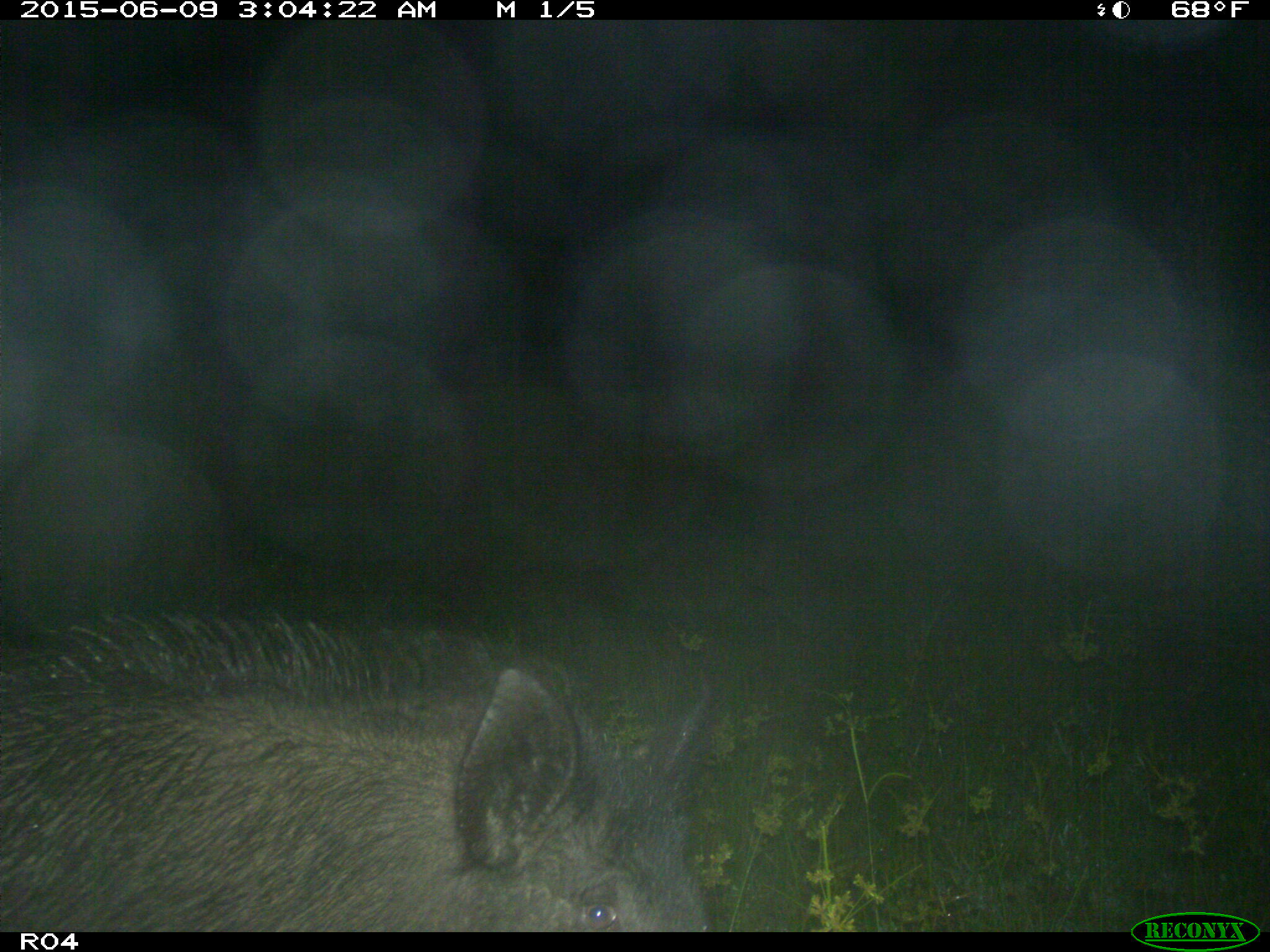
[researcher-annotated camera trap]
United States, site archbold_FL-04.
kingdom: Animalia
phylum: Chordata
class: Mammalia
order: Artiodactyla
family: Suidae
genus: Sus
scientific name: Sus scrofa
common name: wild boar